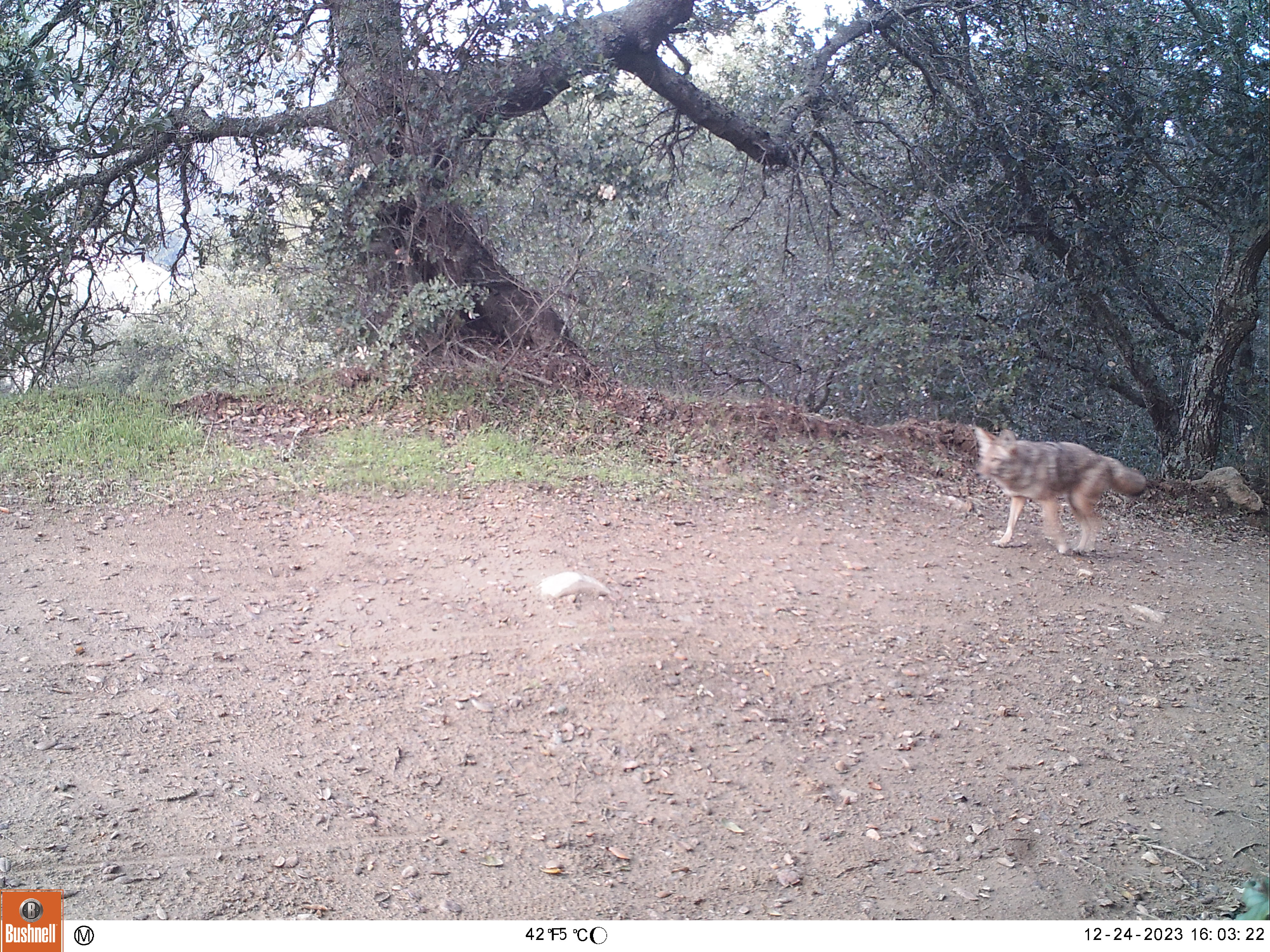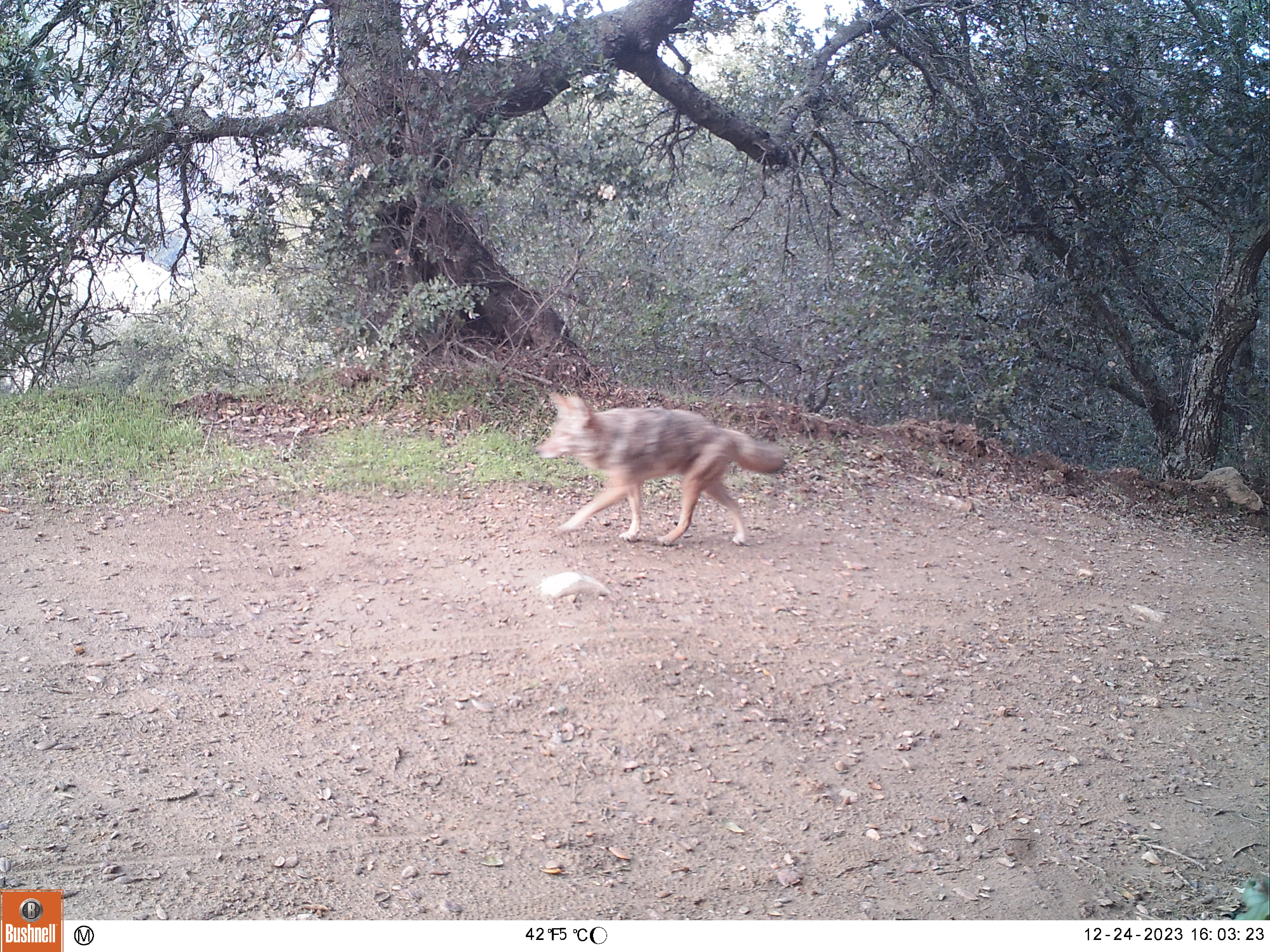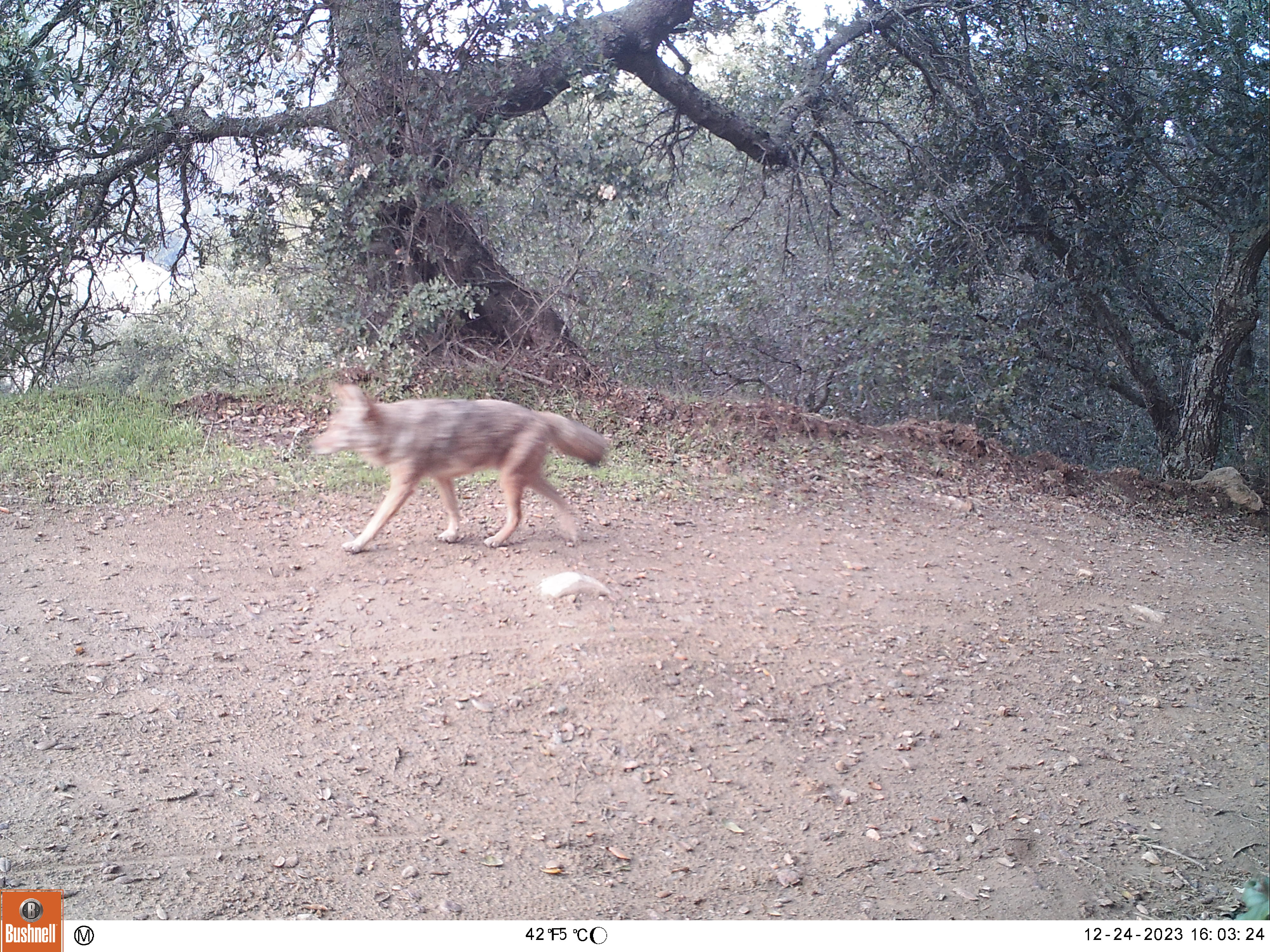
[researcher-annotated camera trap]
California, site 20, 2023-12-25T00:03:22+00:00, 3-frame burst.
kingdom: Animalia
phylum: Chordata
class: Mammalia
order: Carnivora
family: Canidae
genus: Canis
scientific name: Canis latrans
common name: coyote